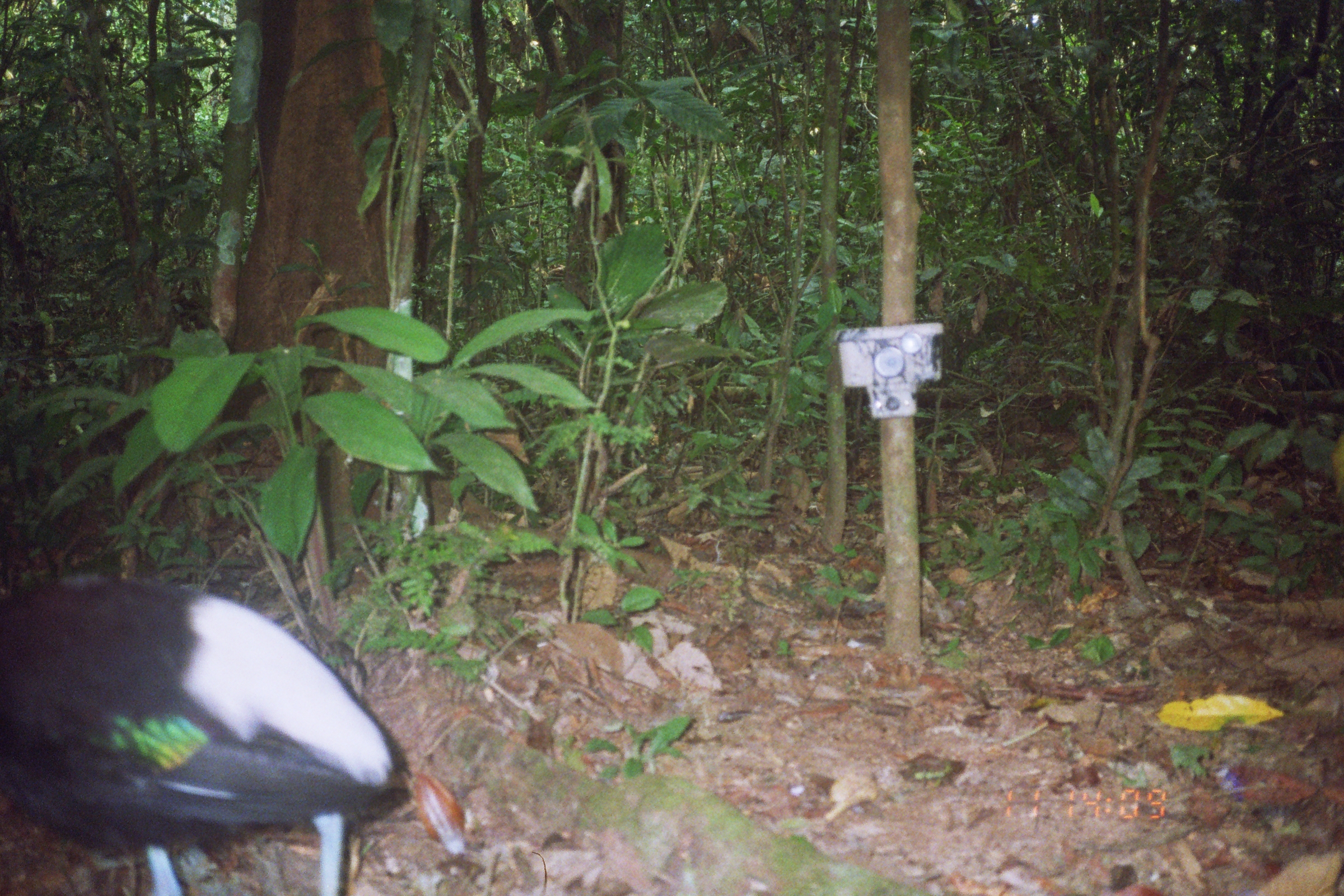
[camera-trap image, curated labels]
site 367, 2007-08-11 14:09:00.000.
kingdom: Animalia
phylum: Chordata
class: Aves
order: Gruiformes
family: Psophiidae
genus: Psophia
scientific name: Psophia leucoptera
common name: pale-winged trumpeter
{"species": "Psophia leucoptera (pale-winged trumpeter)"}